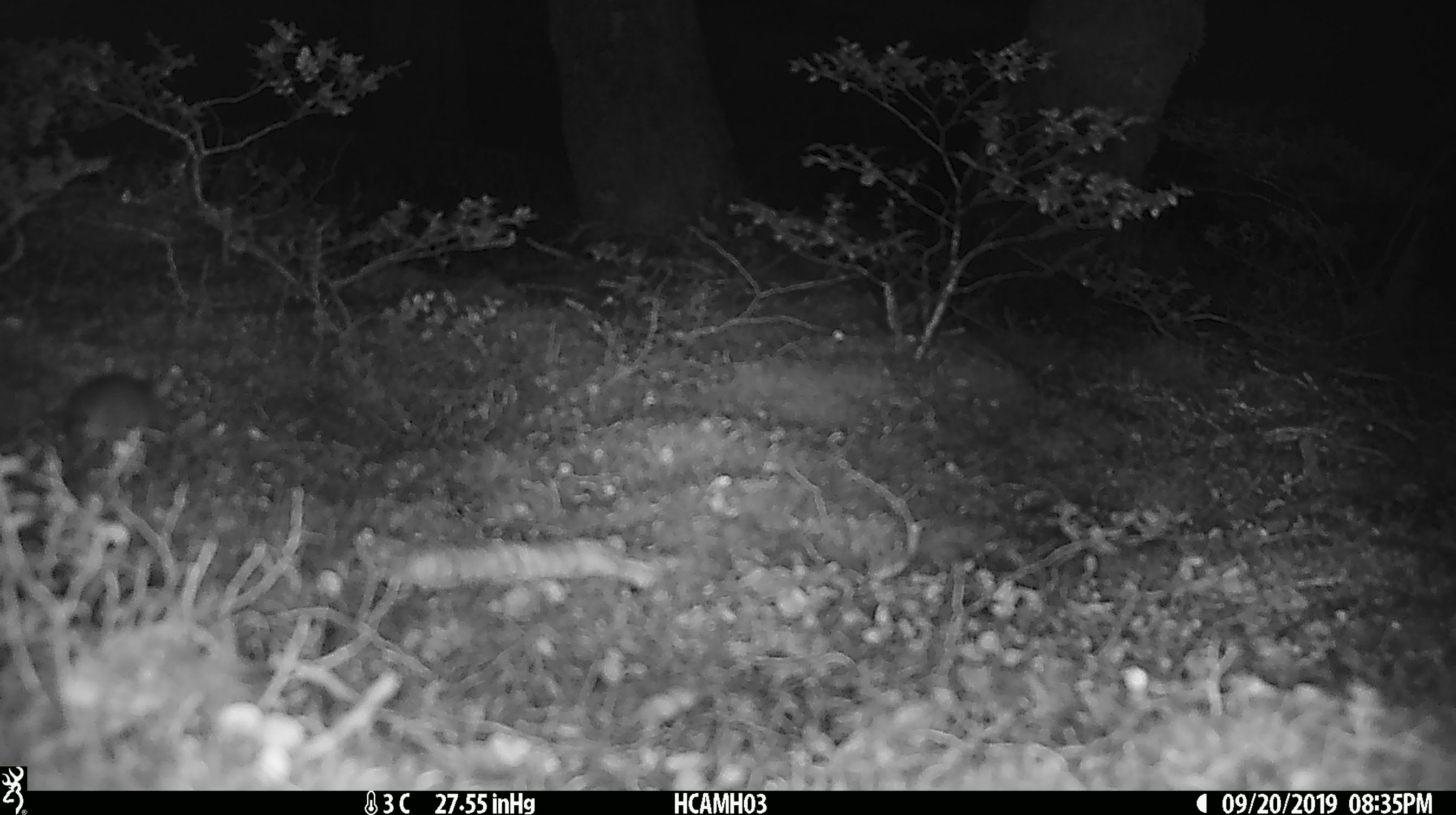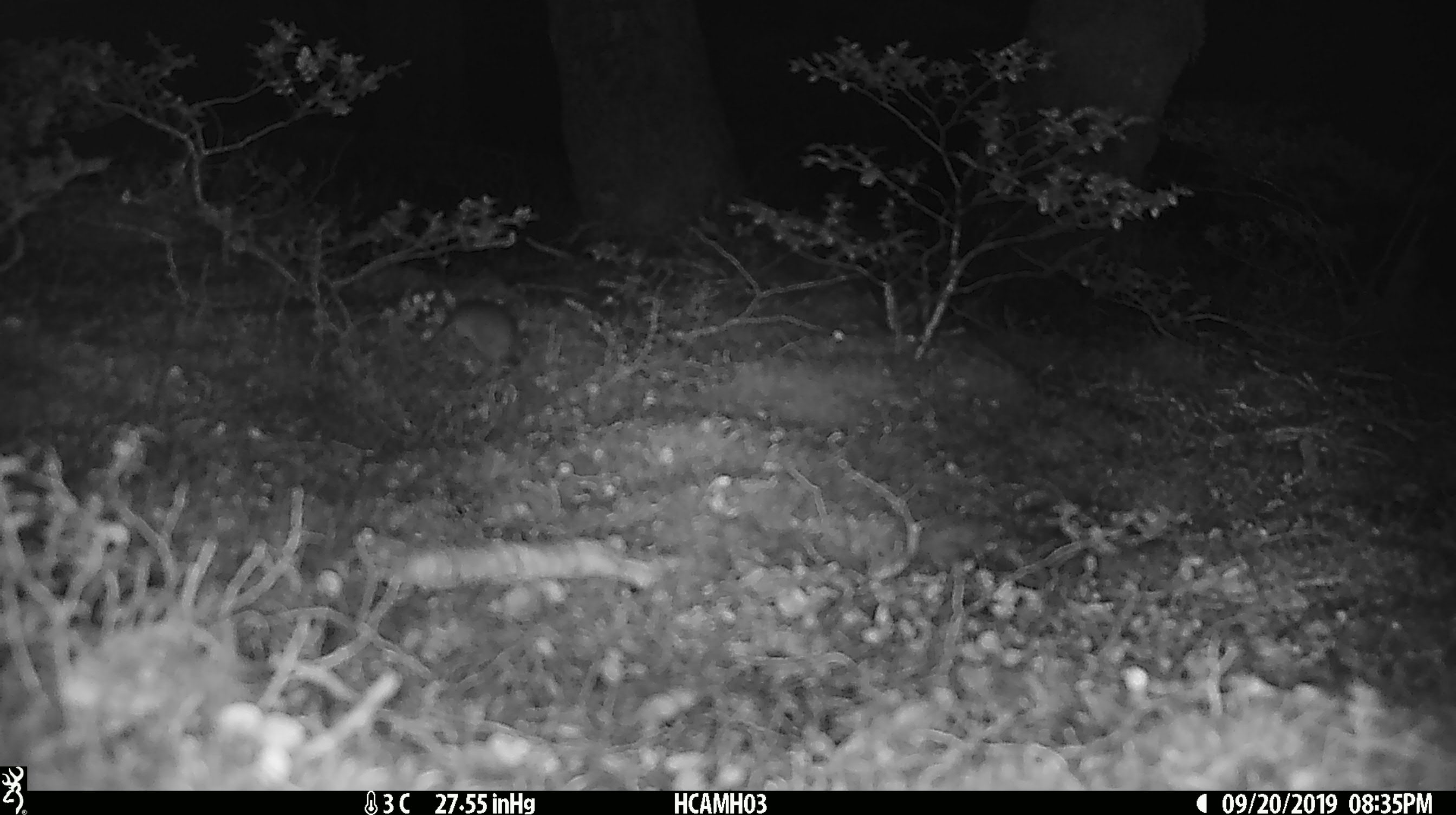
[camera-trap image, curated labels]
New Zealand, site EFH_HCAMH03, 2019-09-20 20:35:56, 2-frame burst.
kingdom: Animalia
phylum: Chordata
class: Mammalia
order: Rodentia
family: Muridae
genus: Mus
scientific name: Mus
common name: mouse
Mouse (Mus).